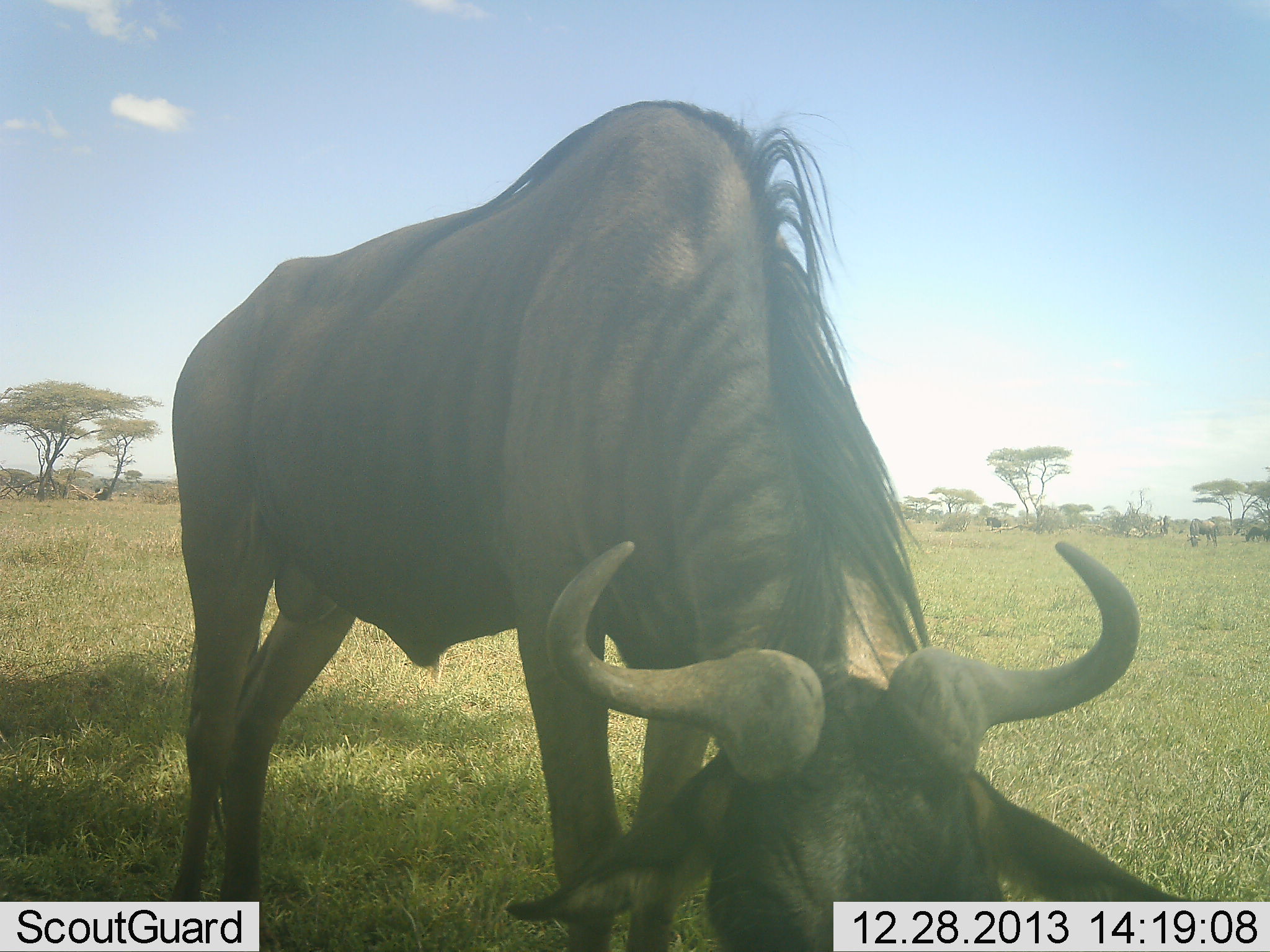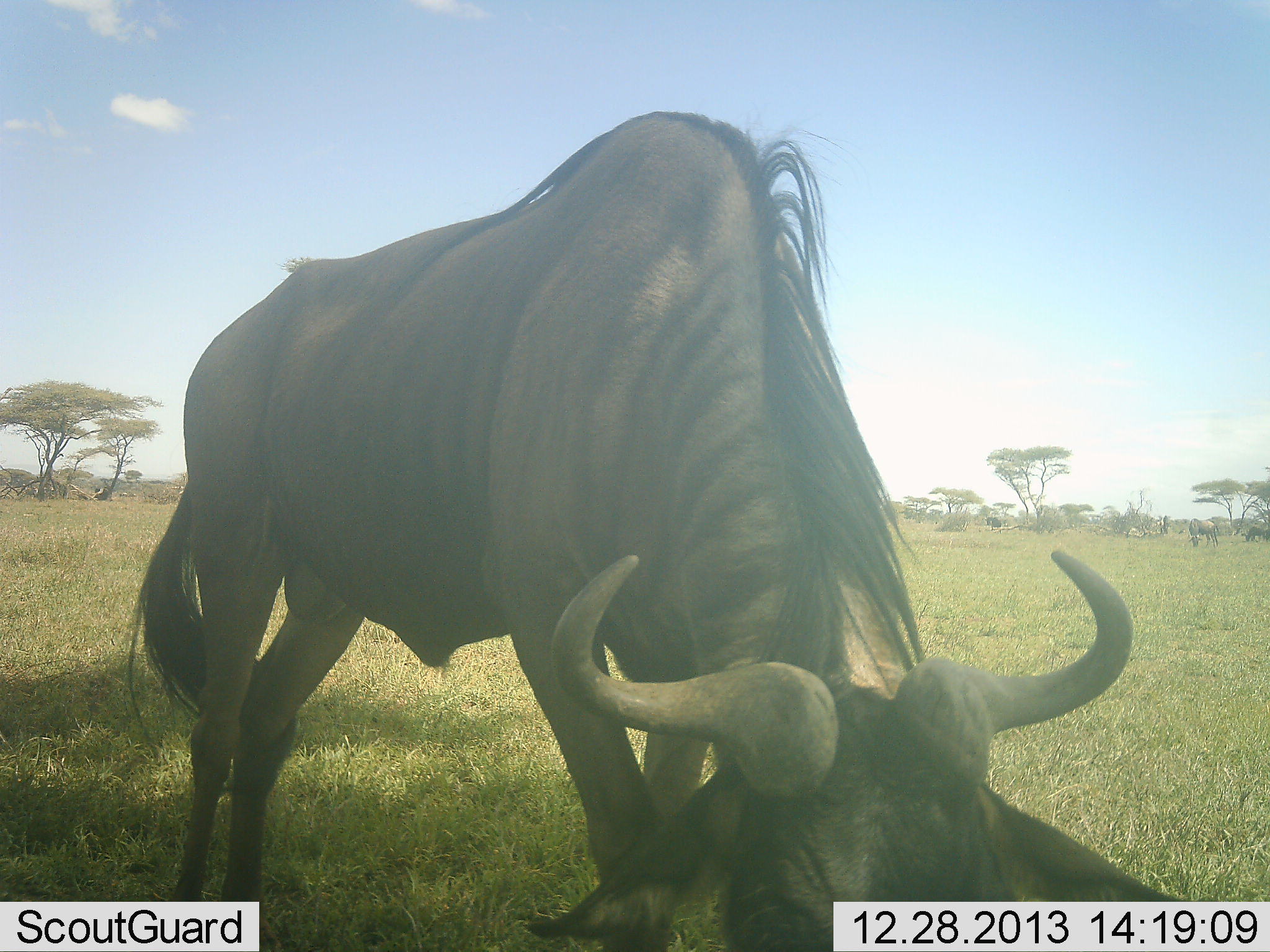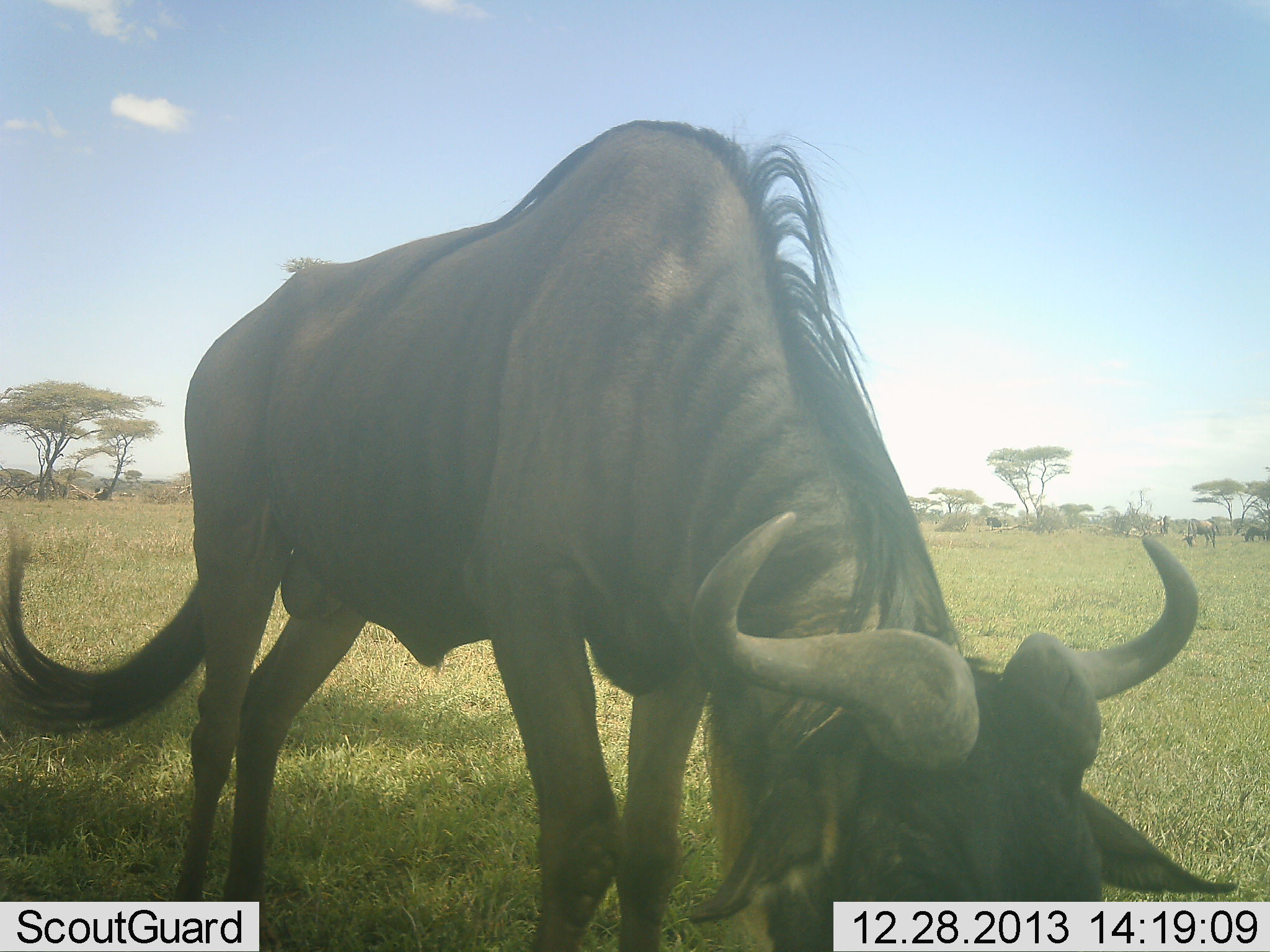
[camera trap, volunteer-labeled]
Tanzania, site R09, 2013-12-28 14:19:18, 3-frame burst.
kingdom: Animalia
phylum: Chordata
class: Mammalia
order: Artiodactyla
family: Bovidae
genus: Connochaetes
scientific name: Connochaetes taurinus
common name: blue wildebeest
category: wildebeest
Wildebeest (blue wildebeest) (Connochaetes taurinus), count 3. Behavior (volunteer vote fractions): standing 20%, resting 0%, moving 10%, interacting 0%. Young present (vote fraction): 0%. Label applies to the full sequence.